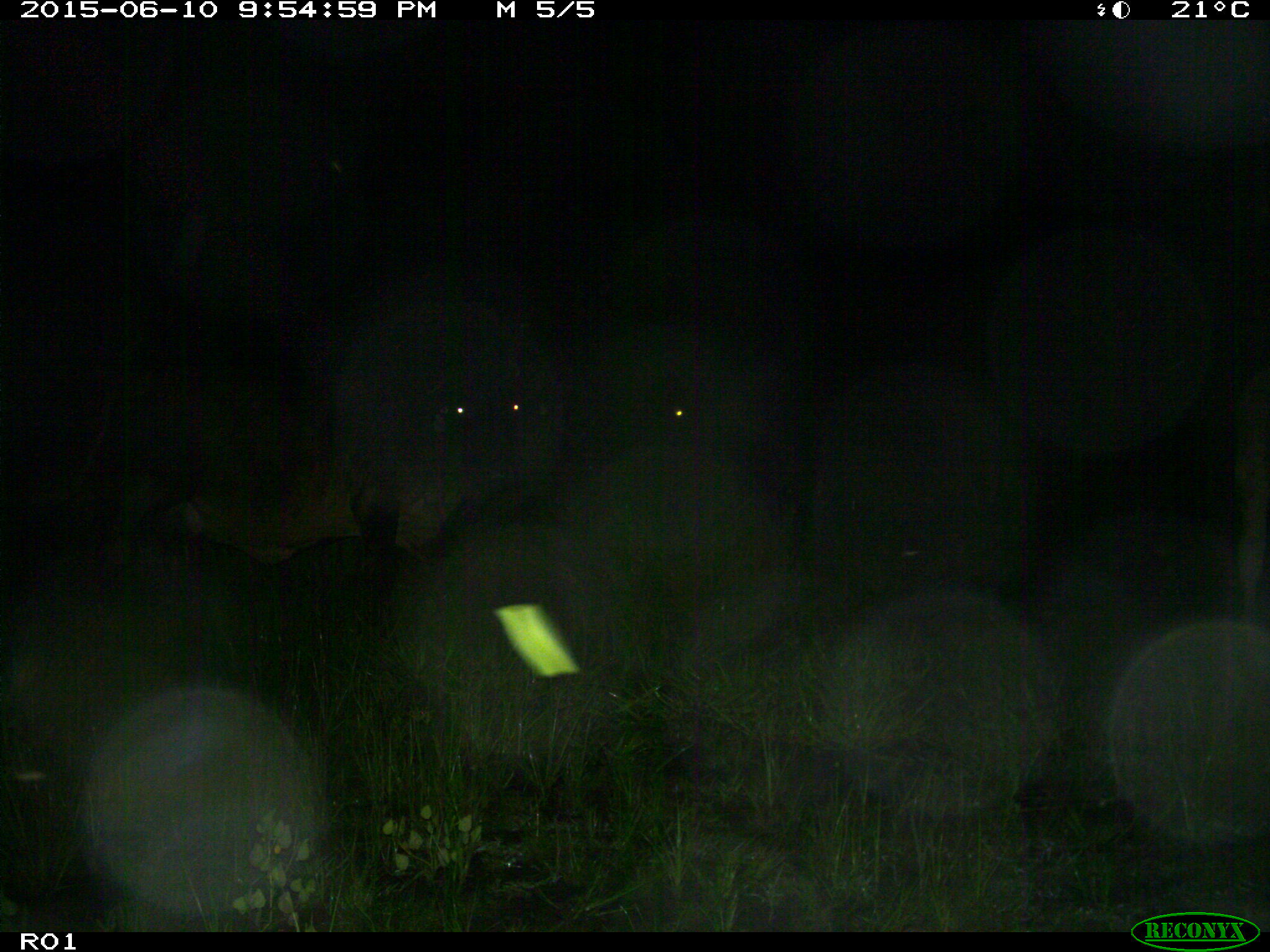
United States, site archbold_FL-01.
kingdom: Animalia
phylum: Chordata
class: Mammalia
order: Artiodactyla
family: Bovidae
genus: Bos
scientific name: Bos taurus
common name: domestic cow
Bos taurus (domestic cow).